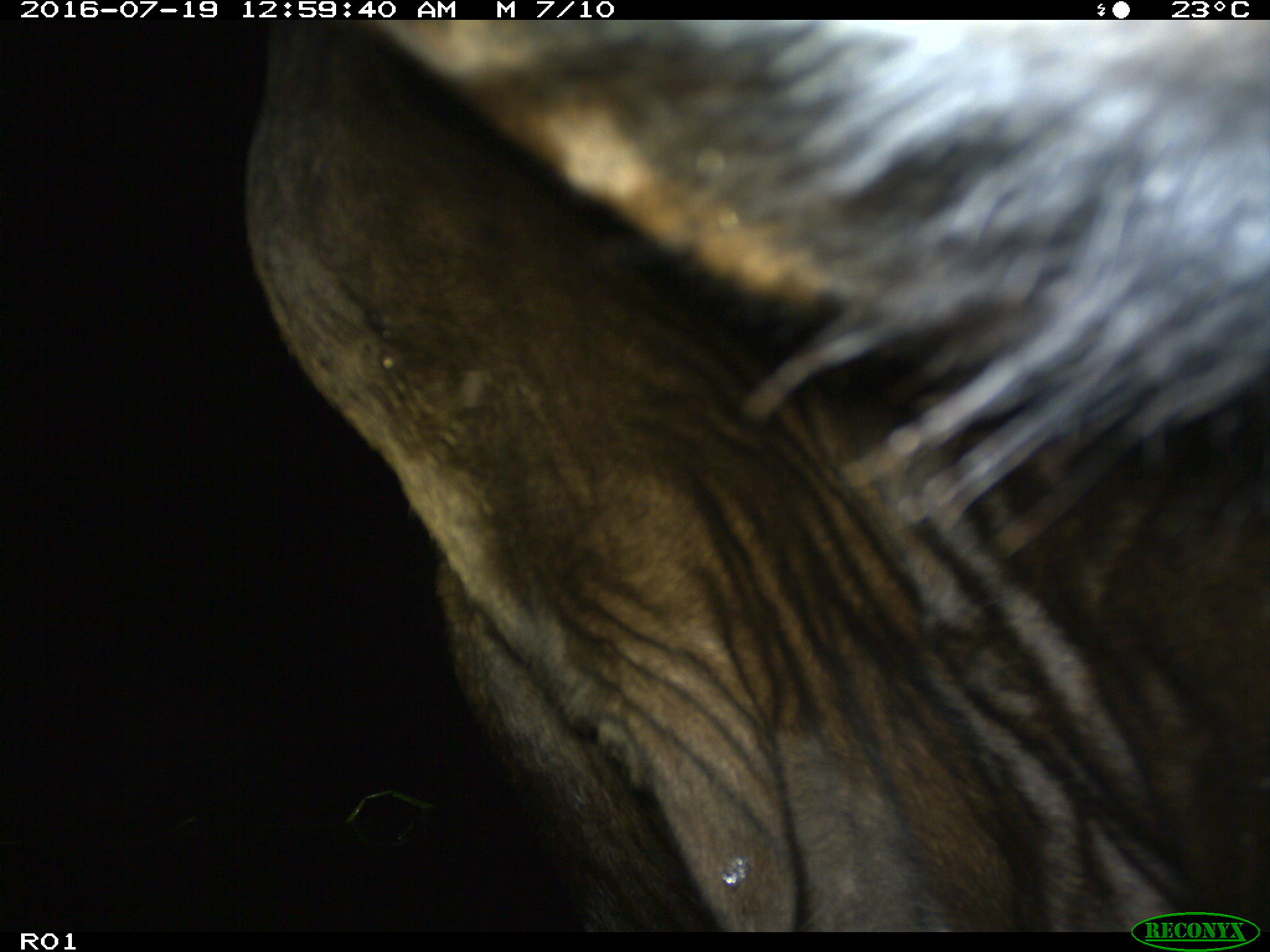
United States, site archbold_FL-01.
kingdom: Animalia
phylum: Chordata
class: Mammalia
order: Artiodactyla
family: Bovidae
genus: Bos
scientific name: Bos taurus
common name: domestic cow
Bos taurus (domestic cow).